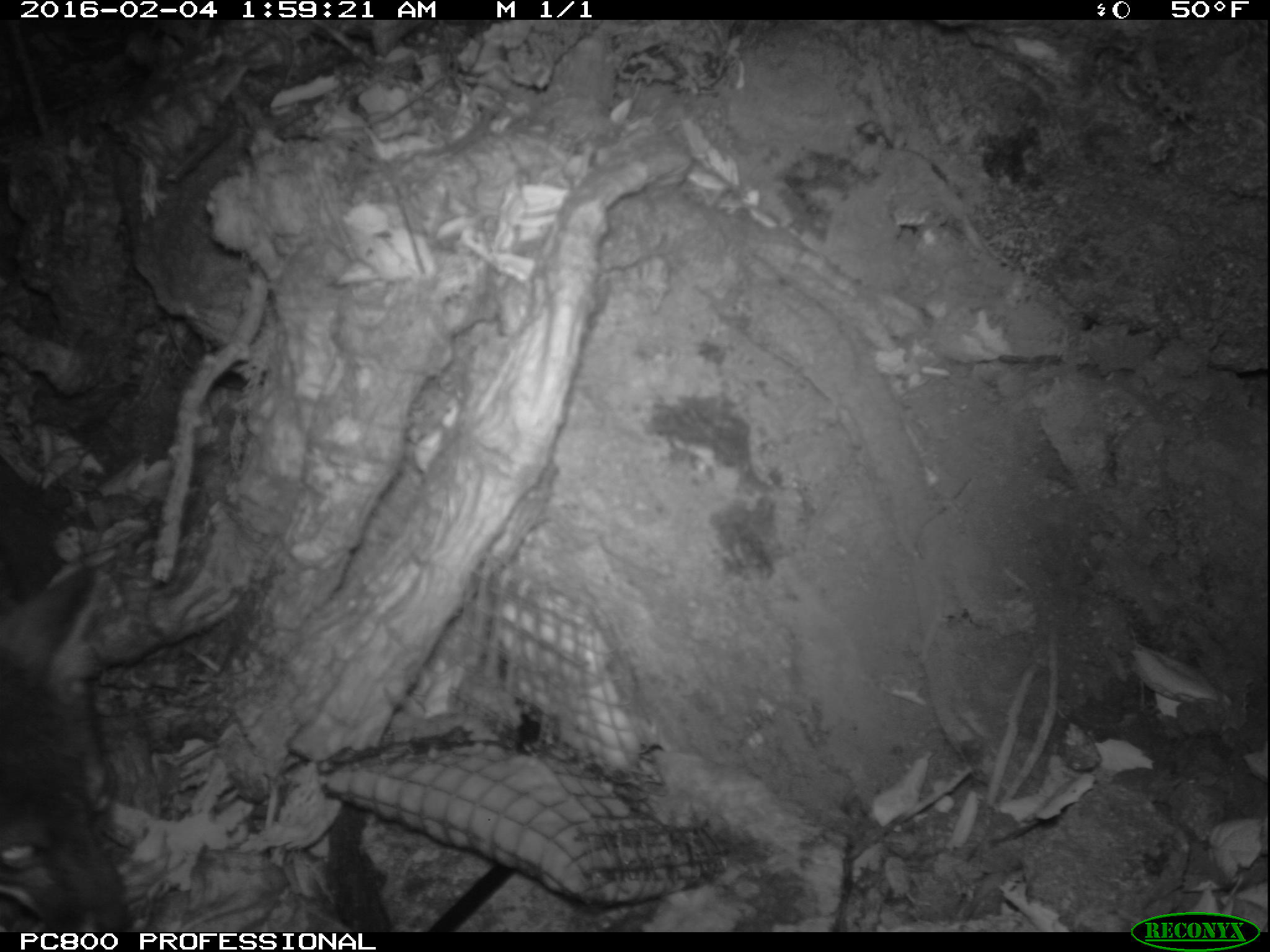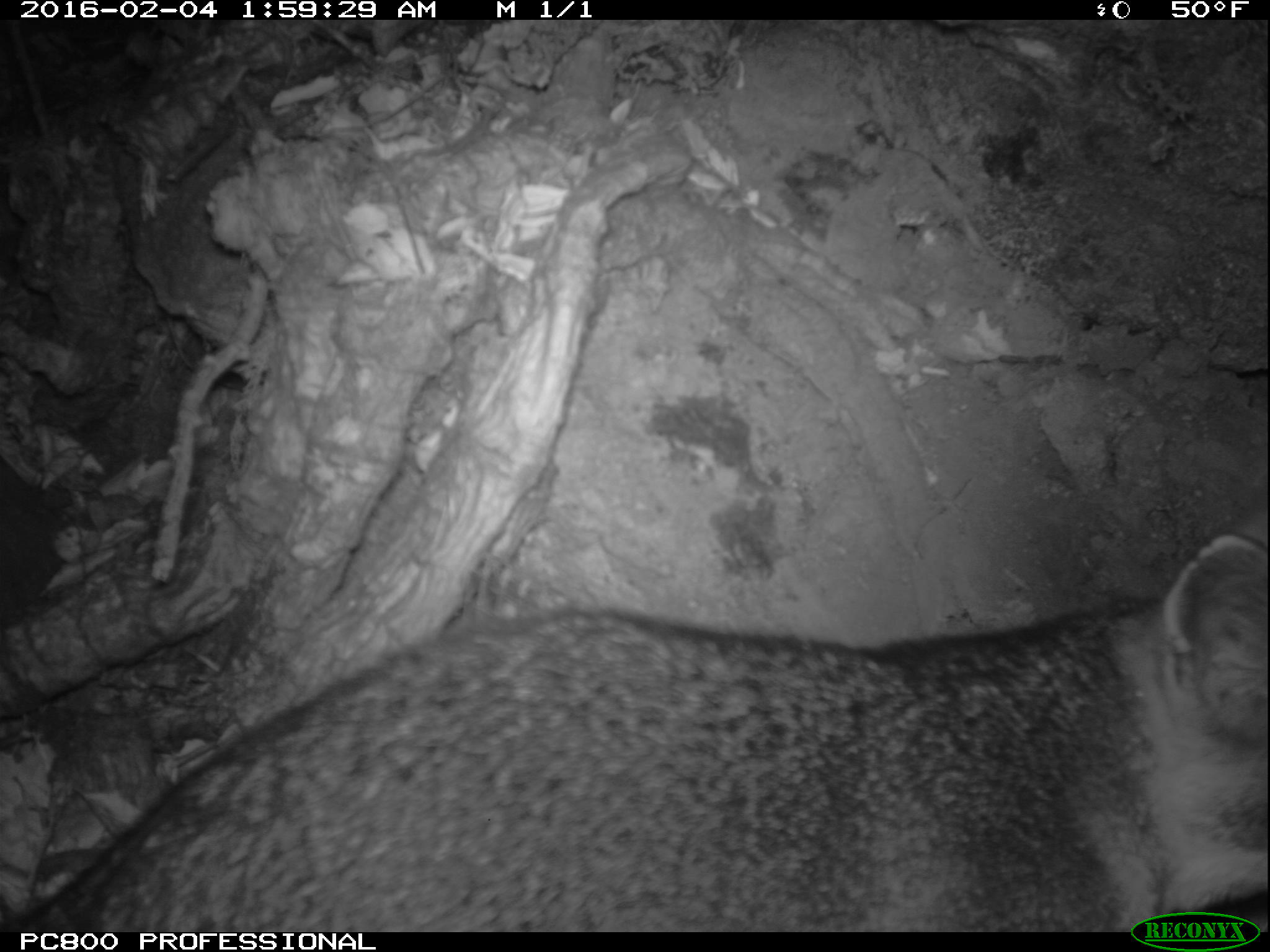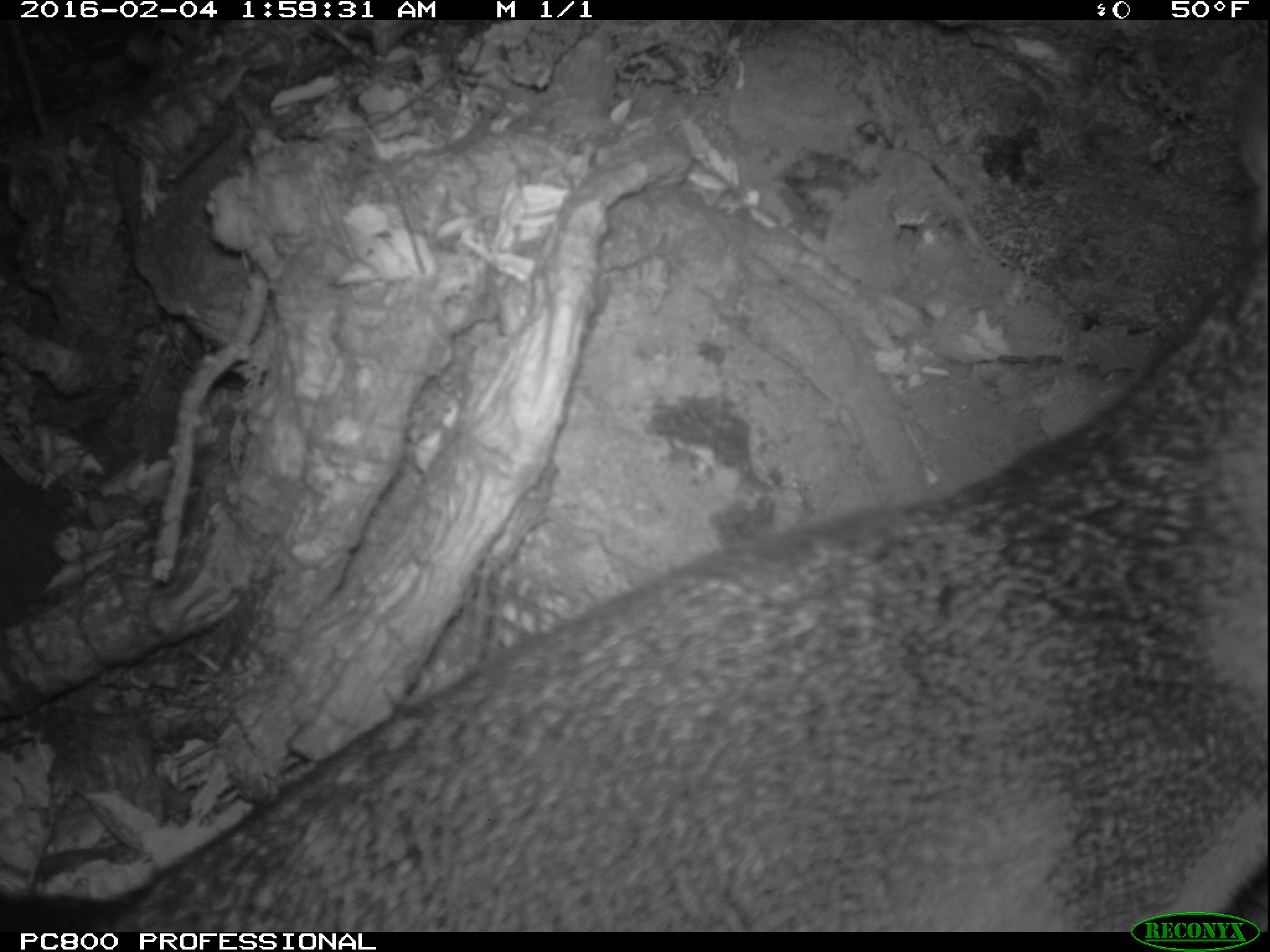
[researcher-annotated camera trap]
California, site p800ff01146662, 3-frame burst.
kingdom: Animalia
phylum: Chordata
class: Mammalia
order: Carnivora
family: Canidae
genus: Urocyon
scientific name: Urocyon littoralis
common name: island fox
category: fox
Fox (island fox) (Urocyon littoralis).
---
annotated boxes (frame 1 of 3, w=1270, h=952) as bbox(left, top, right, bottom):
fox: bbox(0, 451, 131, 932)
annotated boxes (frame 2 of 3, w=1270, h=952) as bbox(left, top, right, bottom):
fox: bbox(22, 509, 1268, 932)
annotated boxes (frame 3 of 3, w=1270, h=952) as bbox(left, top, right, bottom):
fox: bbox(5, 122, 1269, 932)